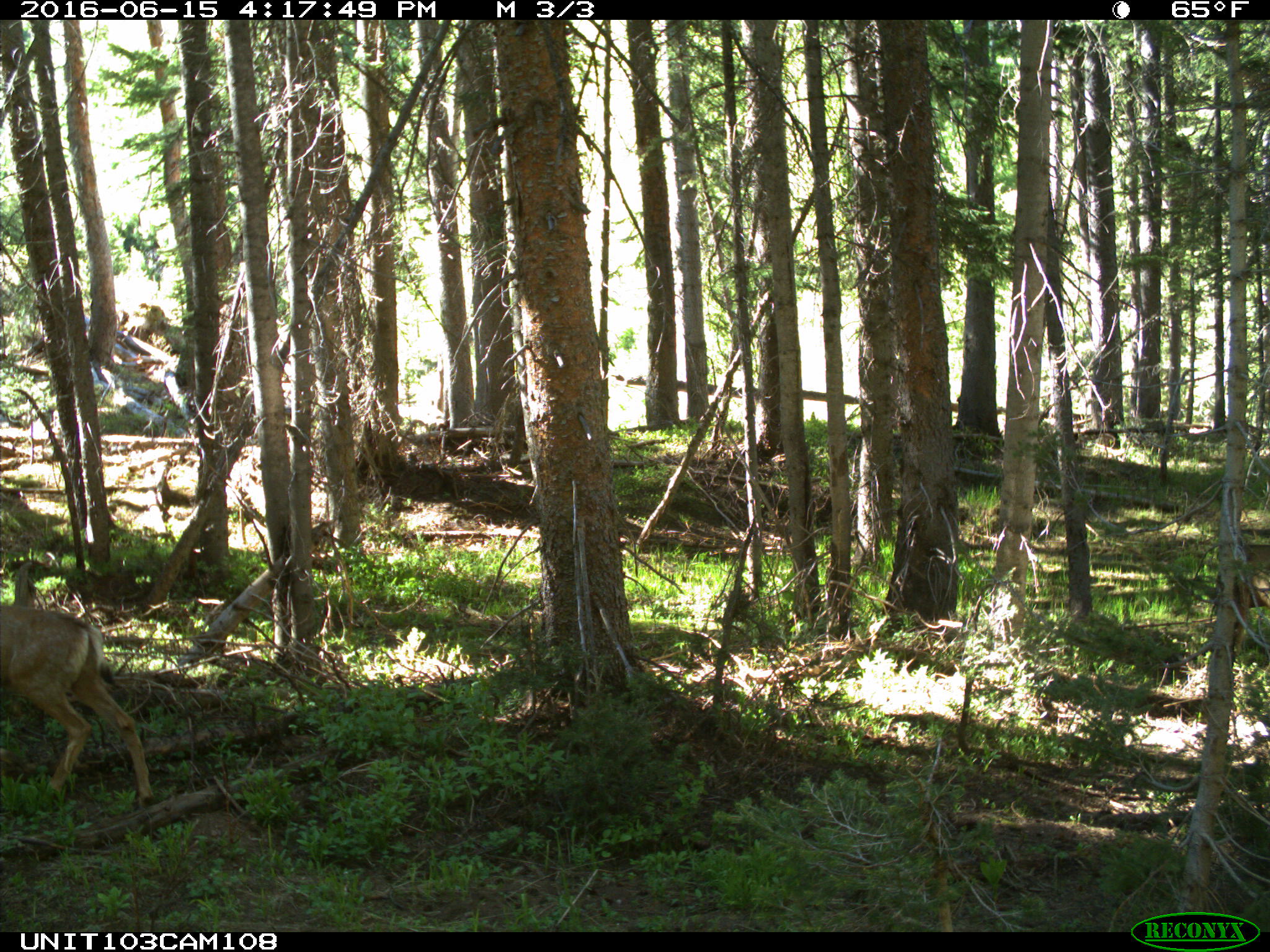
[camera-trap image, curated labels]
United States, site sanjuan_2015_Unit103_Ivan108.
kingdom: Animalia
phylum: Chordata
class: Mammalia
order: Artiodactyla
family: Cervidae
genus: Odocoileus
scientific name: Odocoileus hemionus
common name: mule deer